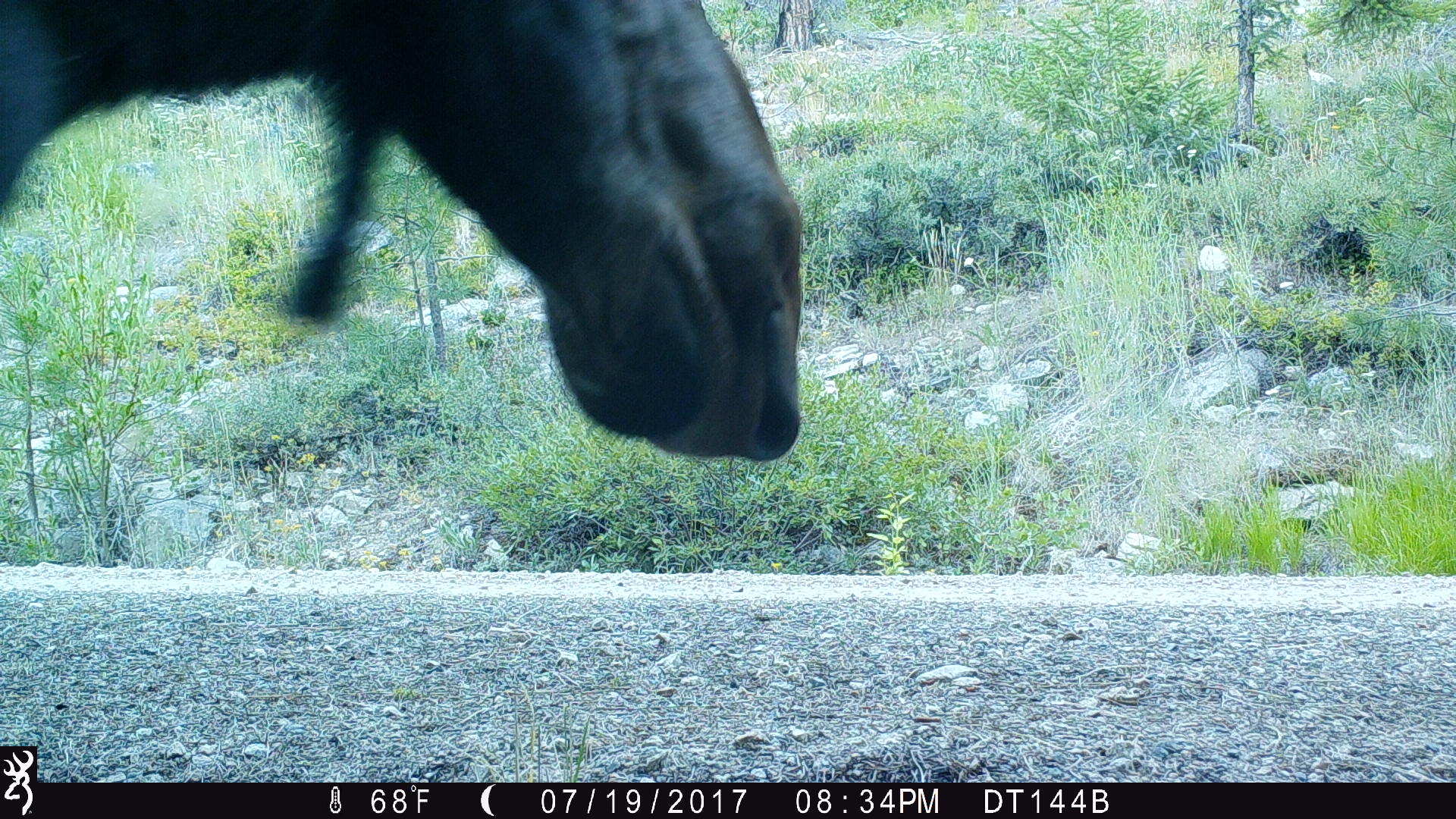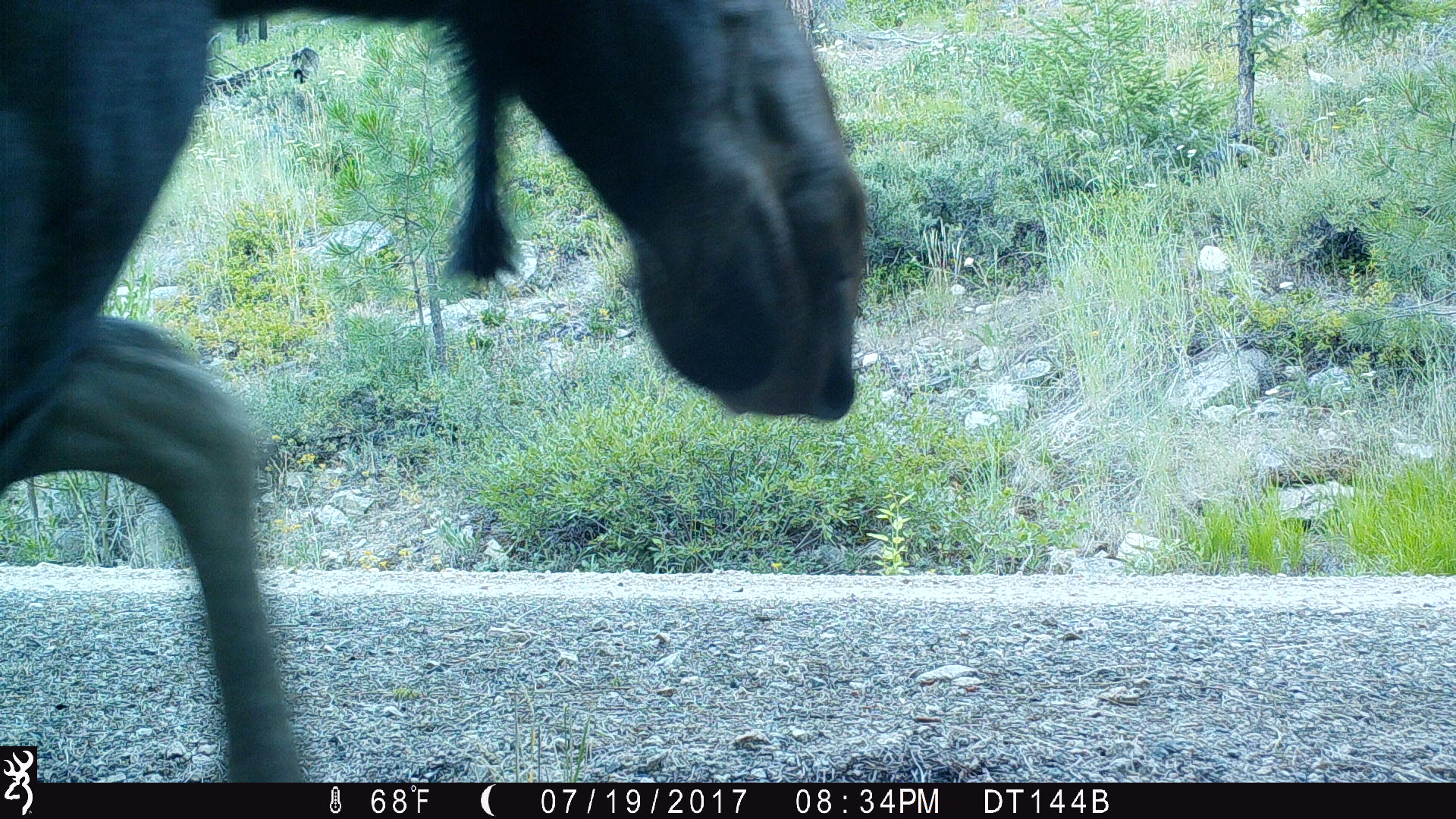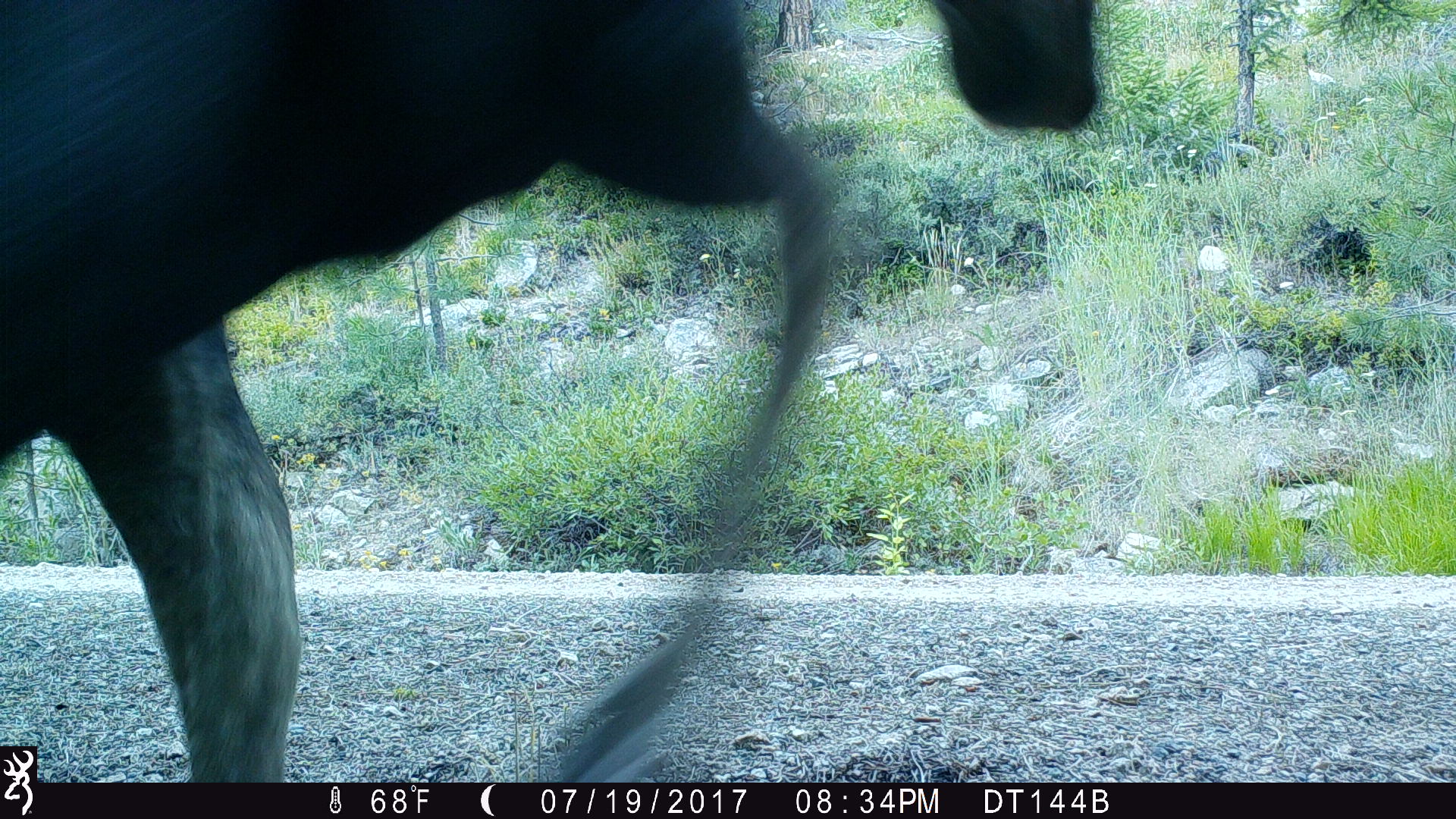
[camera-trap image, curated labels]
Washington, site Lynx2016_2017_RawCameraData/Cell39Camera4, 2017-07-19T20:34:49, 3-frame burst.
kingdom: Animalia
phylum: Chordata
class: Mammalia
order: Artiodactyla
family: Cervidae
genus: Alces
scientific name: Alces alces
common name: moose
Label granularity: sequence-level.